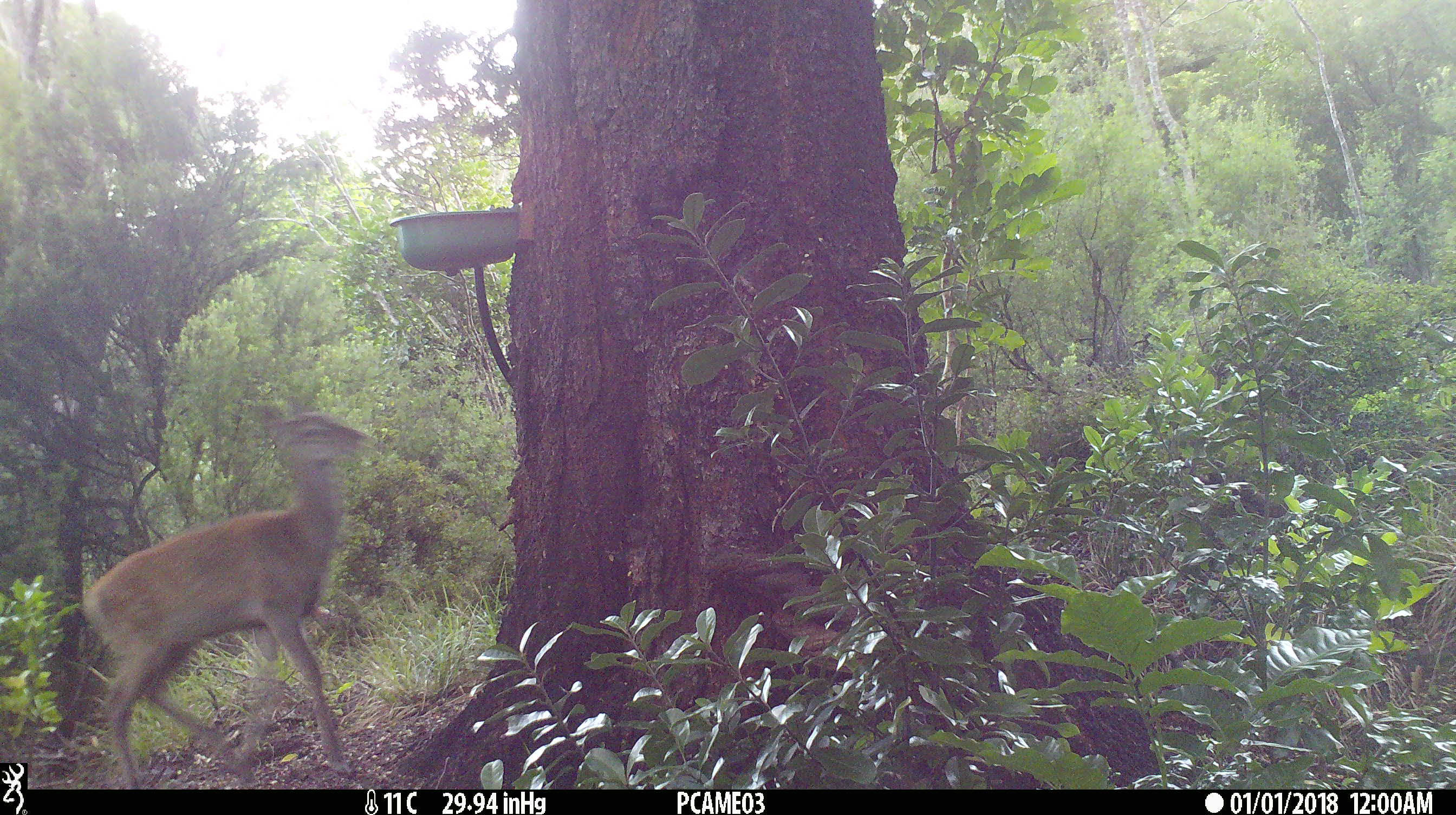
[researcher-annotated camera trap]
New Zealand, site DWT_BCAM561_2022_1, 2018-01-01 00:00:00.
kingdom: Animalia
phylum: Chordata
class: Mammalia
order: Artiodactyla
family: Cervidae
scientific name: Cervidae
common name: deer